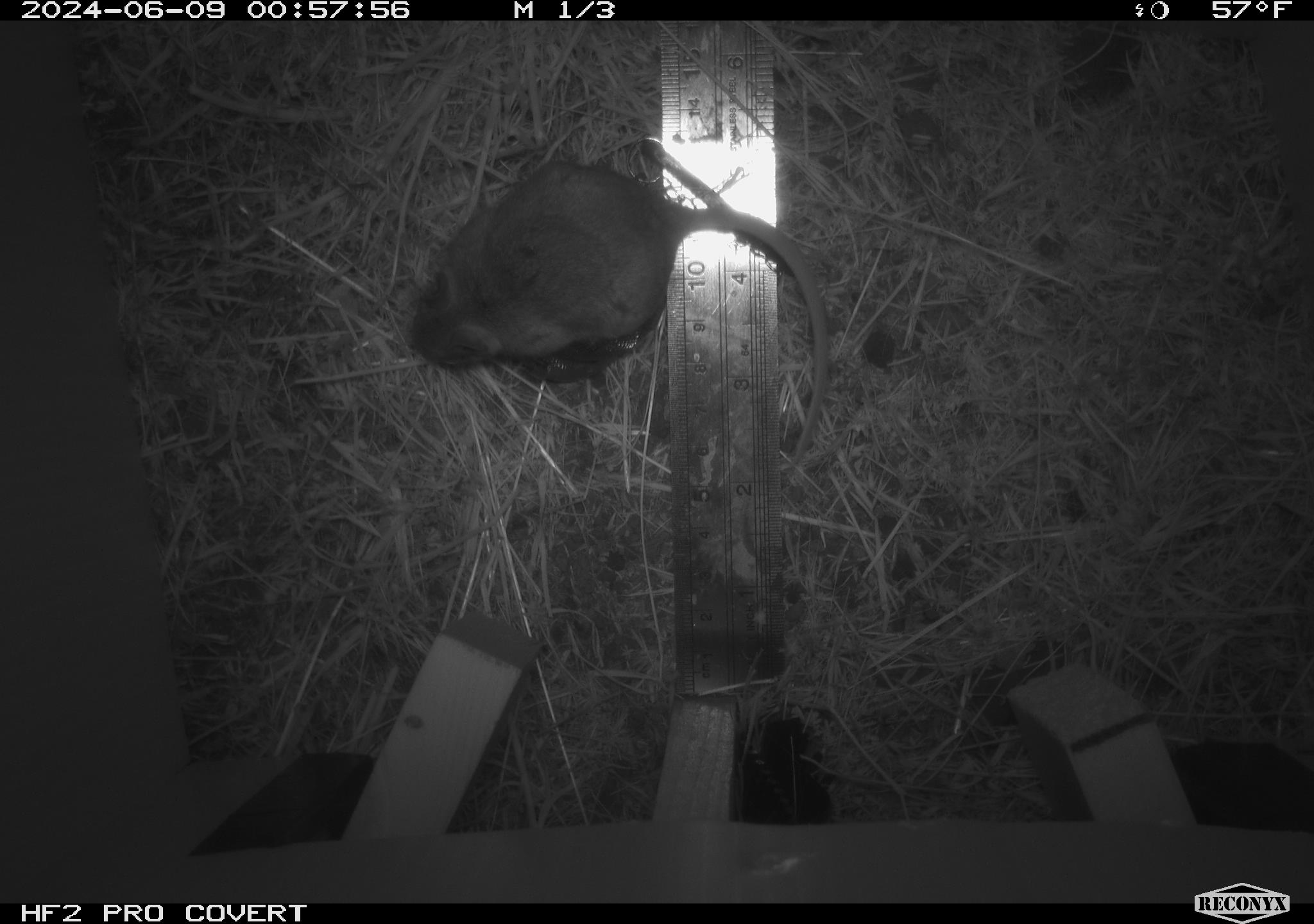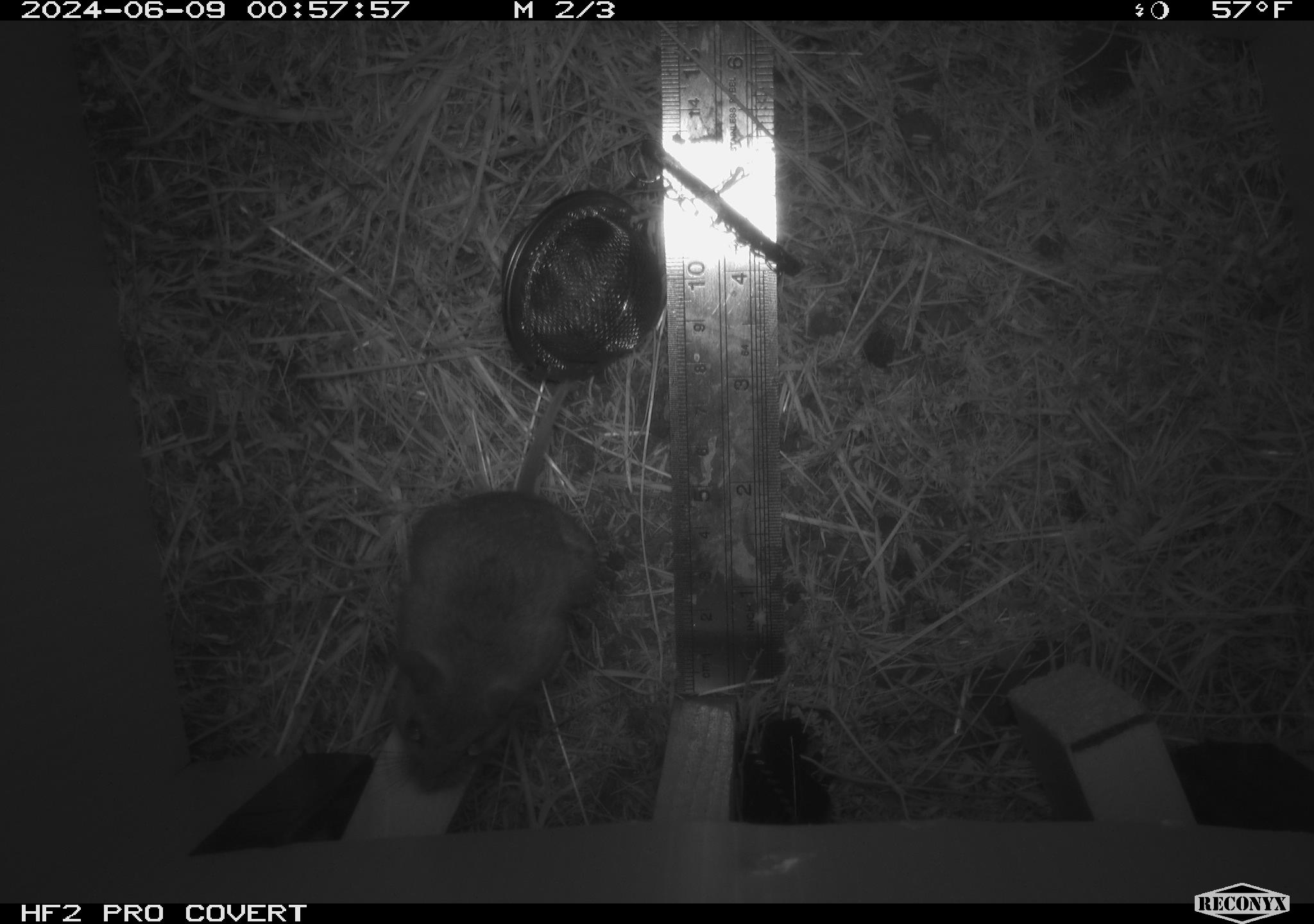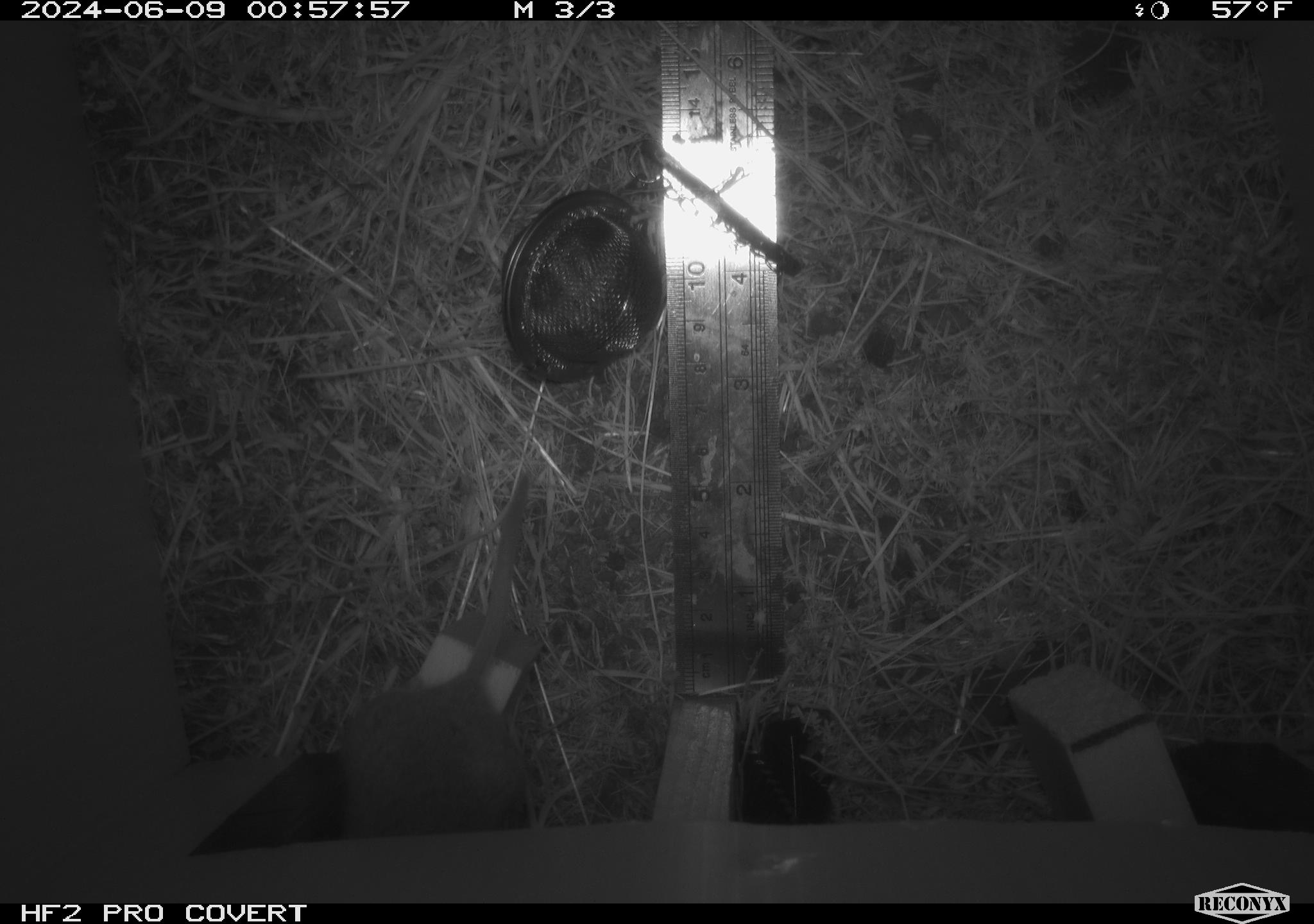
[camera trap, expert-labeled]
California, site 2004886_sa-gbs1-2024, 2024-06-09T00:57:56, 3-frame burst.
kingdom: Animalia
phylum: Chordata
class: Mammalia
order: Rodentia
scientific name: Rodentia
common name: mouse species